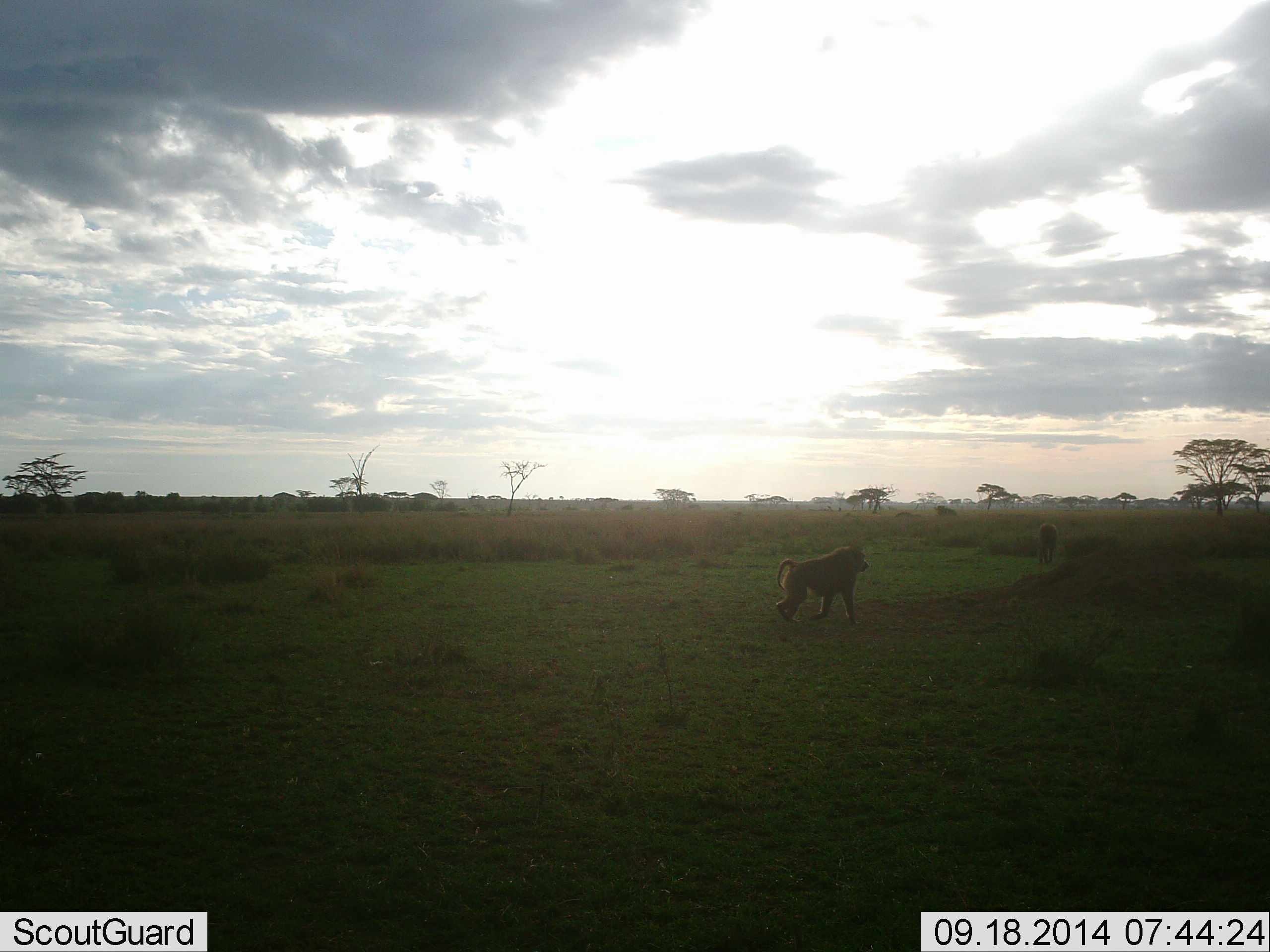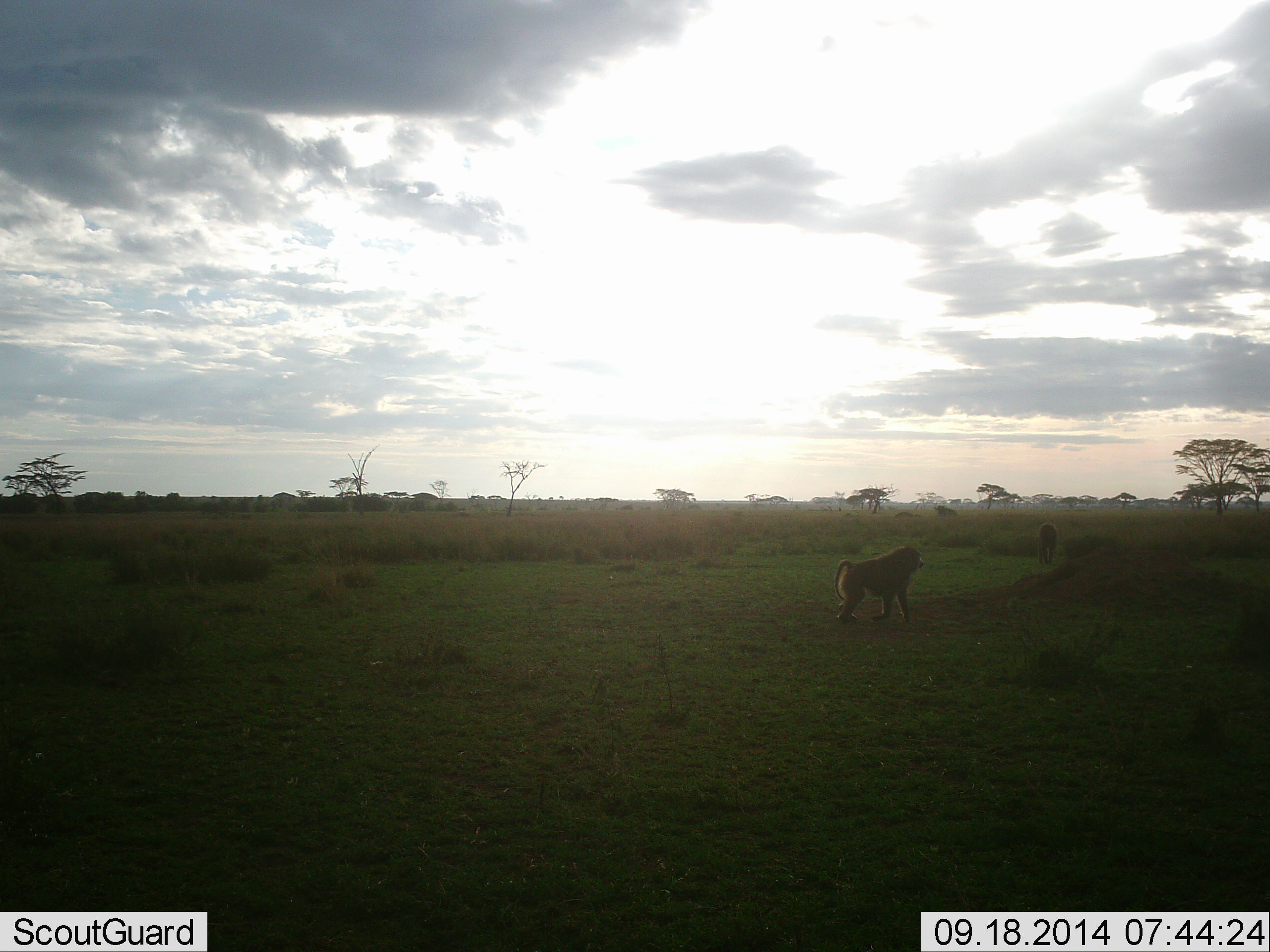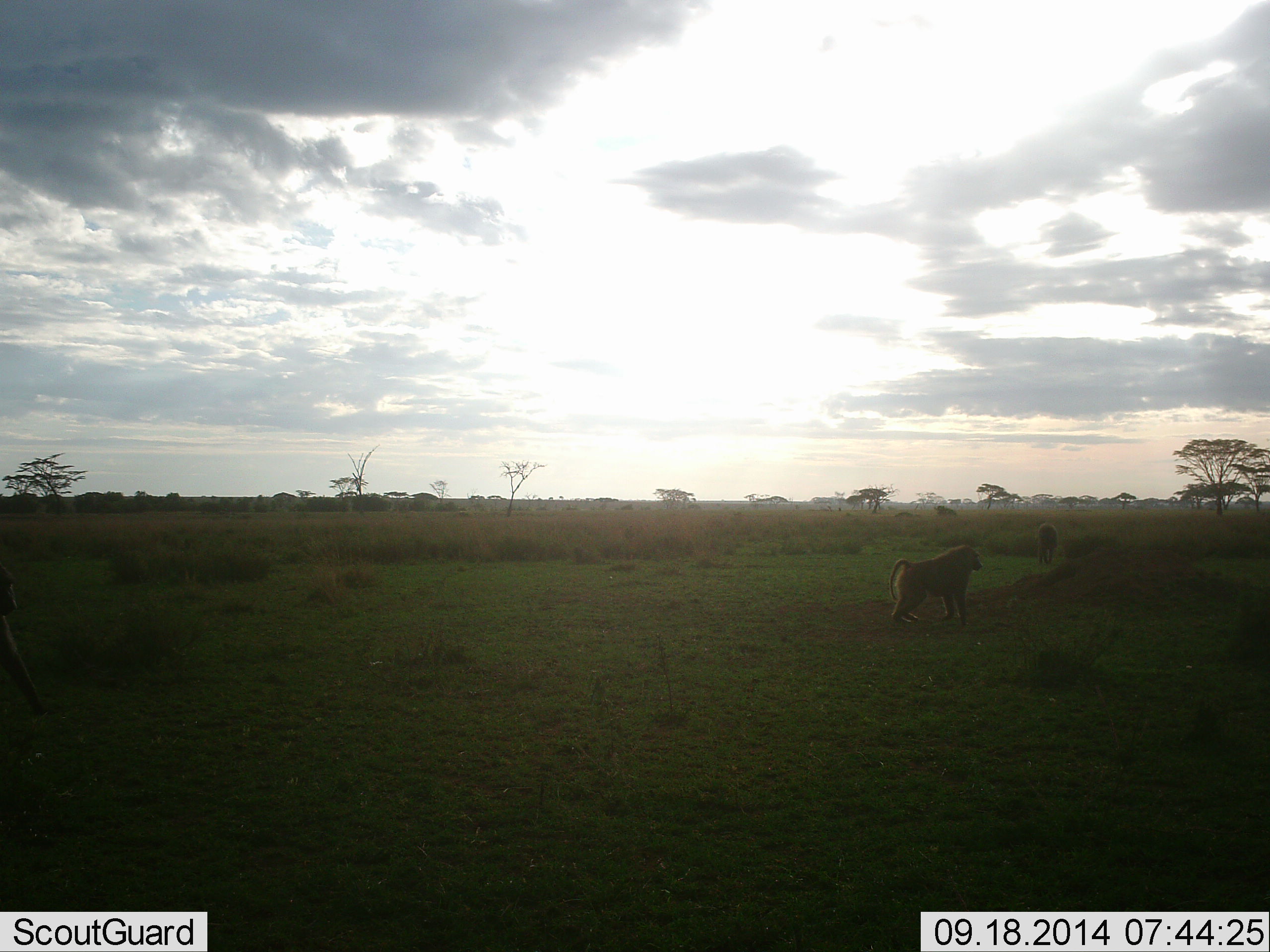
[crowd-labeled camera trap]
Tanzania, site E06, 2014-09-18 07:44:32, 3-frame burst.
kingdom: Animalia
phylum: Chordata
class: Mammalia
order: Primates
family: Cercopithecidae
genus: Papio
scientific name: Papio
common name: baboon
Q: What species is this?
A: Baboon (Papio).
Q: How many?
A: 2.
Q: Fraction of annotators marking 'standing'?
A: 30%.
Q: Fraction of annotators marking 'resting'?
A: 0%.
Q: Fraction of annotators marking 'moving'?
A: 100%.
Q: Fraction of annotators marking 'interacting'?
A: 0%.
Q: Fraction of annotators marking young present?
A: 0%.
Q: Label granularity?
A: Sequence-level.